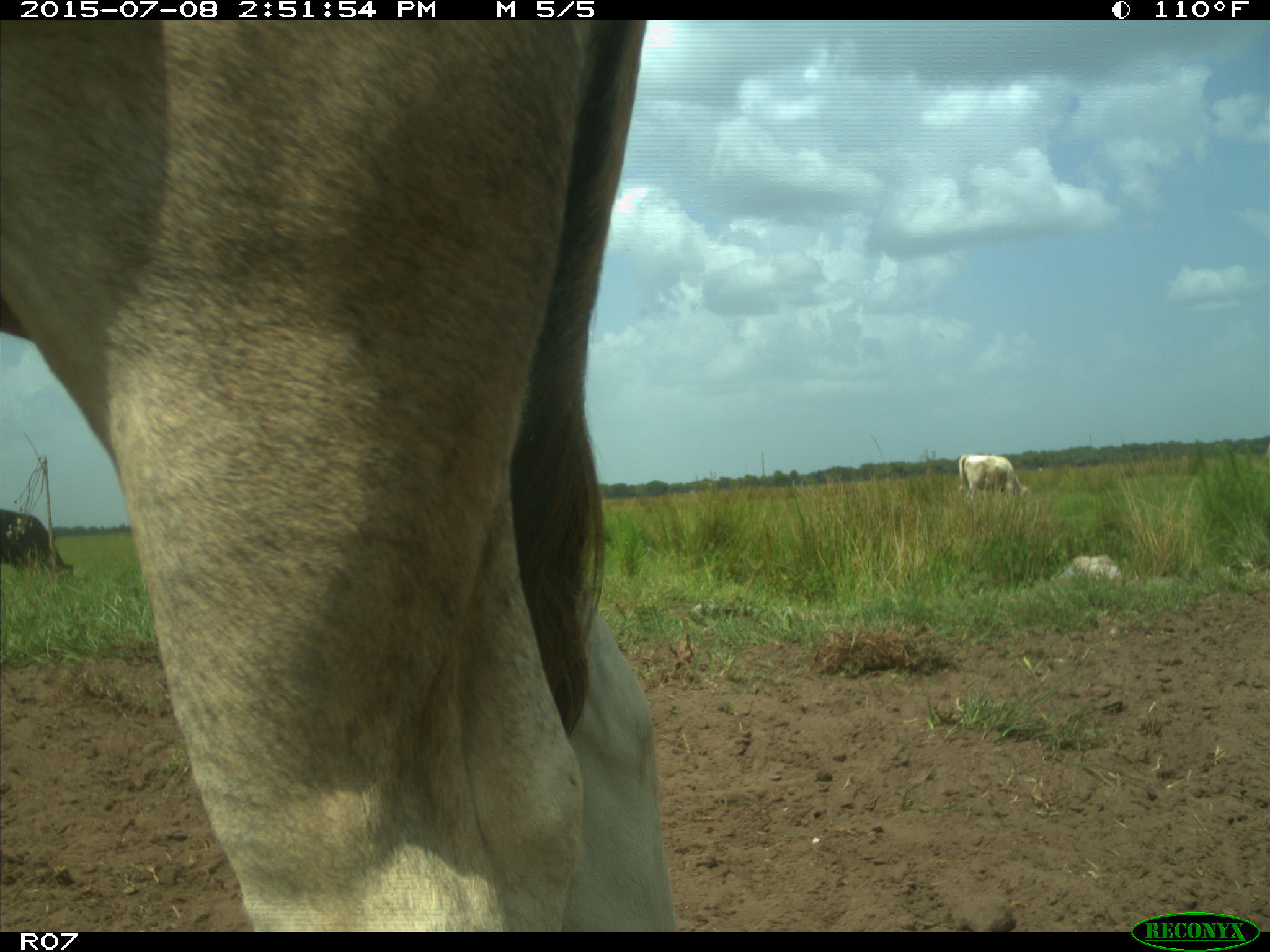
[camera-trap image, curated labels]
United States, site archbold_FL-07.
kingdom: Animalia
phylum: Chordata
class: Mammalia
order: Artiodactyla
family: Bovidae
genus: Bos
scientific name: Bos taurus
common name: domestic cow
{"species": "Bos taurus (domestic cow)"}